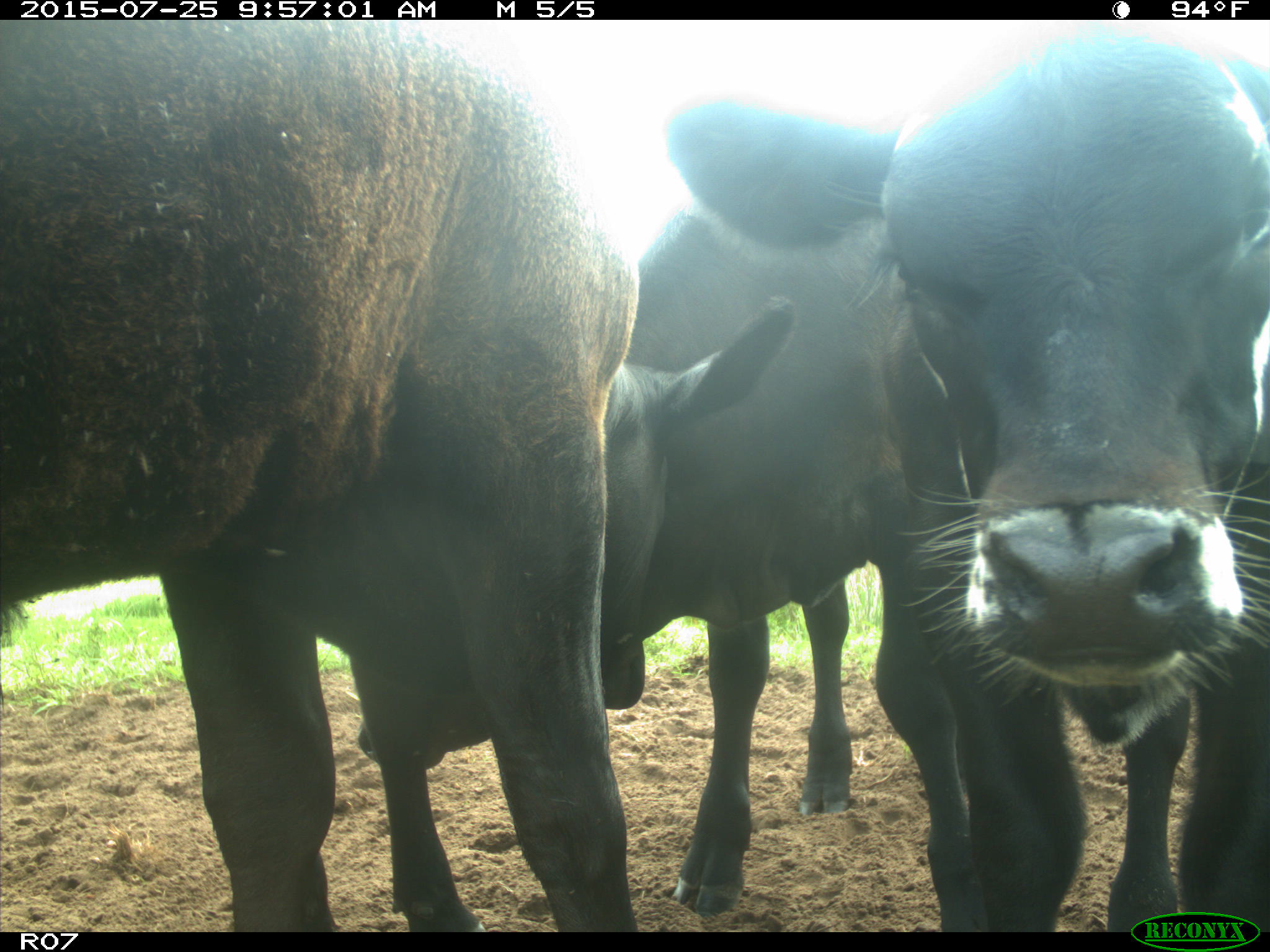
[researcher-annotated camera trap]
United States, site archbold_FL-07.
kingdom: Animalia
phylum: Chordata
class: Mammalia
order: Artiodactyla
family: Bovidae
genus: Bos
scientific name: Bos taurus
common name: domestic cow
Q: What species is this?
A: Bos taurus (domestic cow).